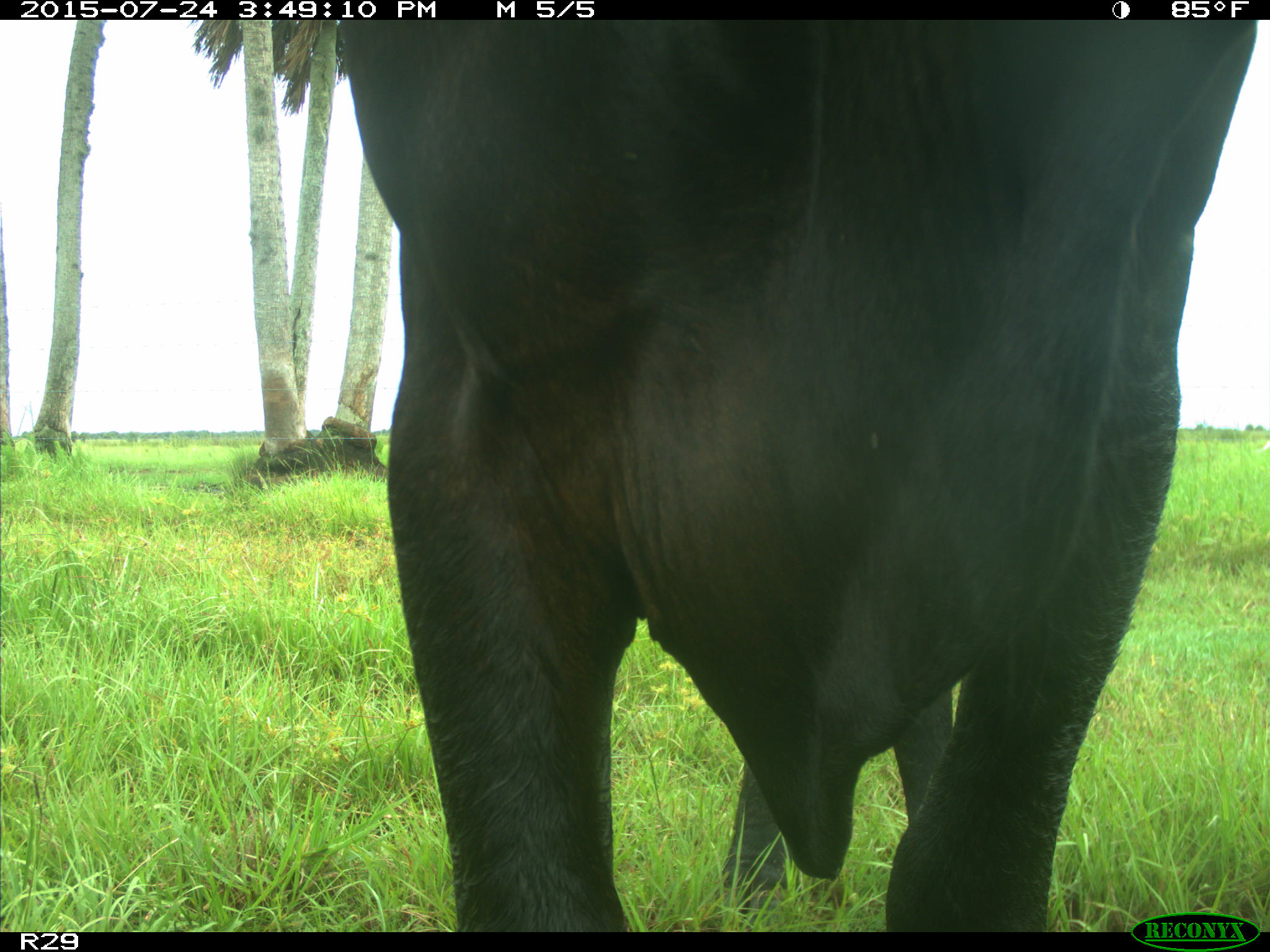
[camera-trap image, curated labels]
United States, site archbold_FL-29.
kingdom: Animalia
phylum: Chordata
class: Mammalia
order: Artiodactyla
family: Bovidae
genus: Bos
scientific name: Bos taurus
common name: domestic cow